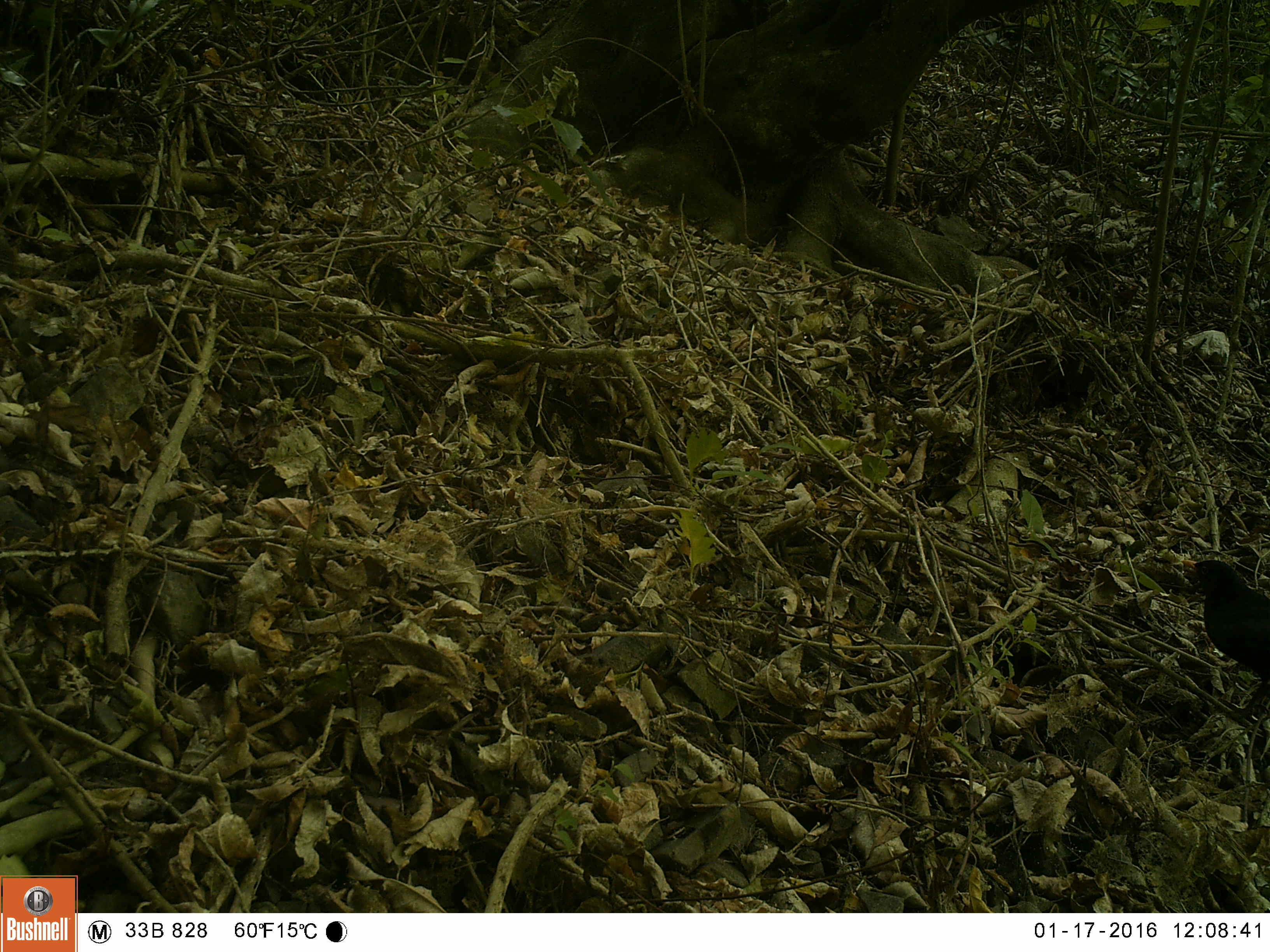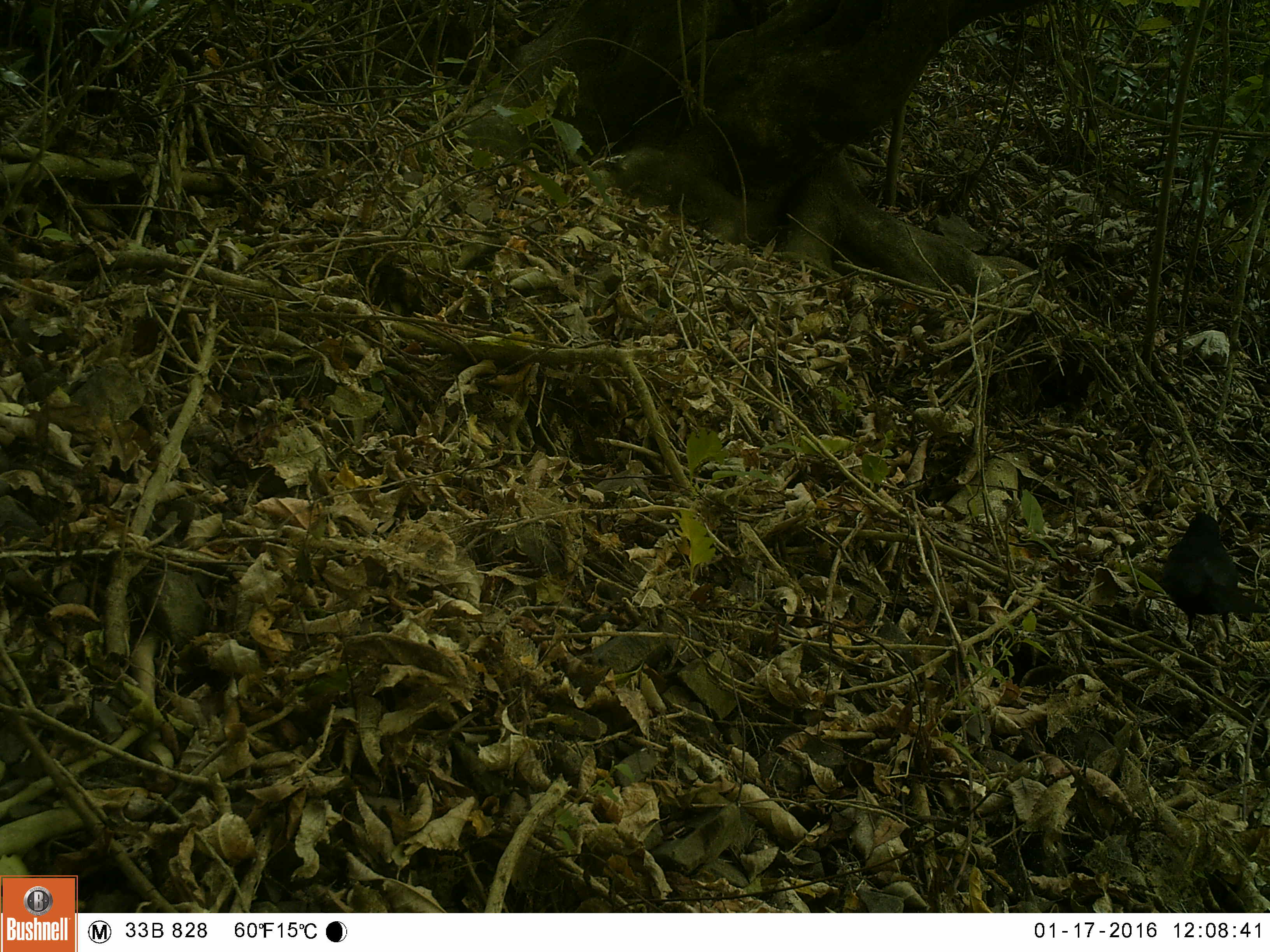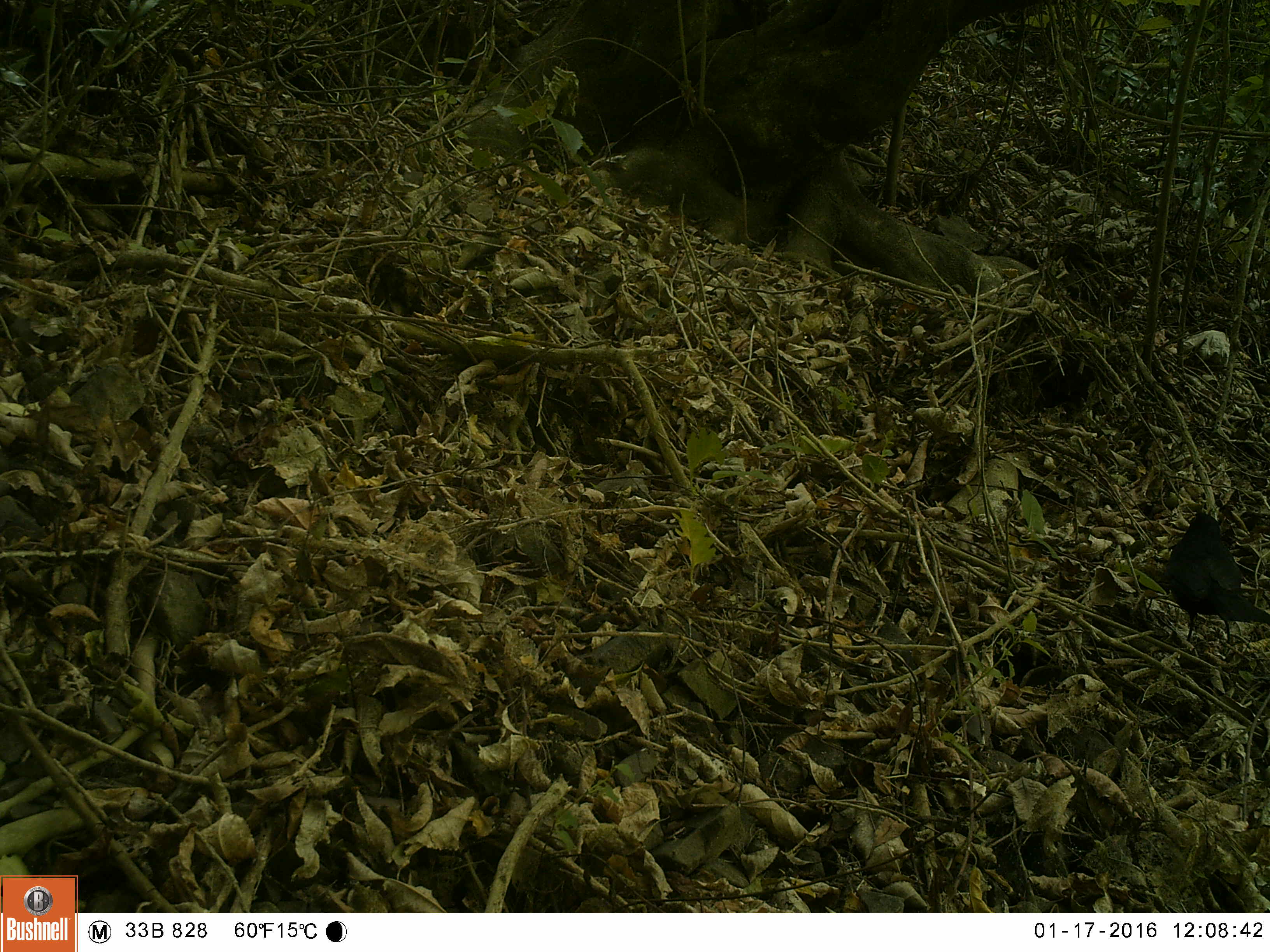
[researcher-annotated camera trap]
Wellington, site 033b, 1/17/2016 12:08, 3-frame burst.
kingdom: Animalia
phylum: Chordata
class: Aves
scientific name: Aves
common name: bird